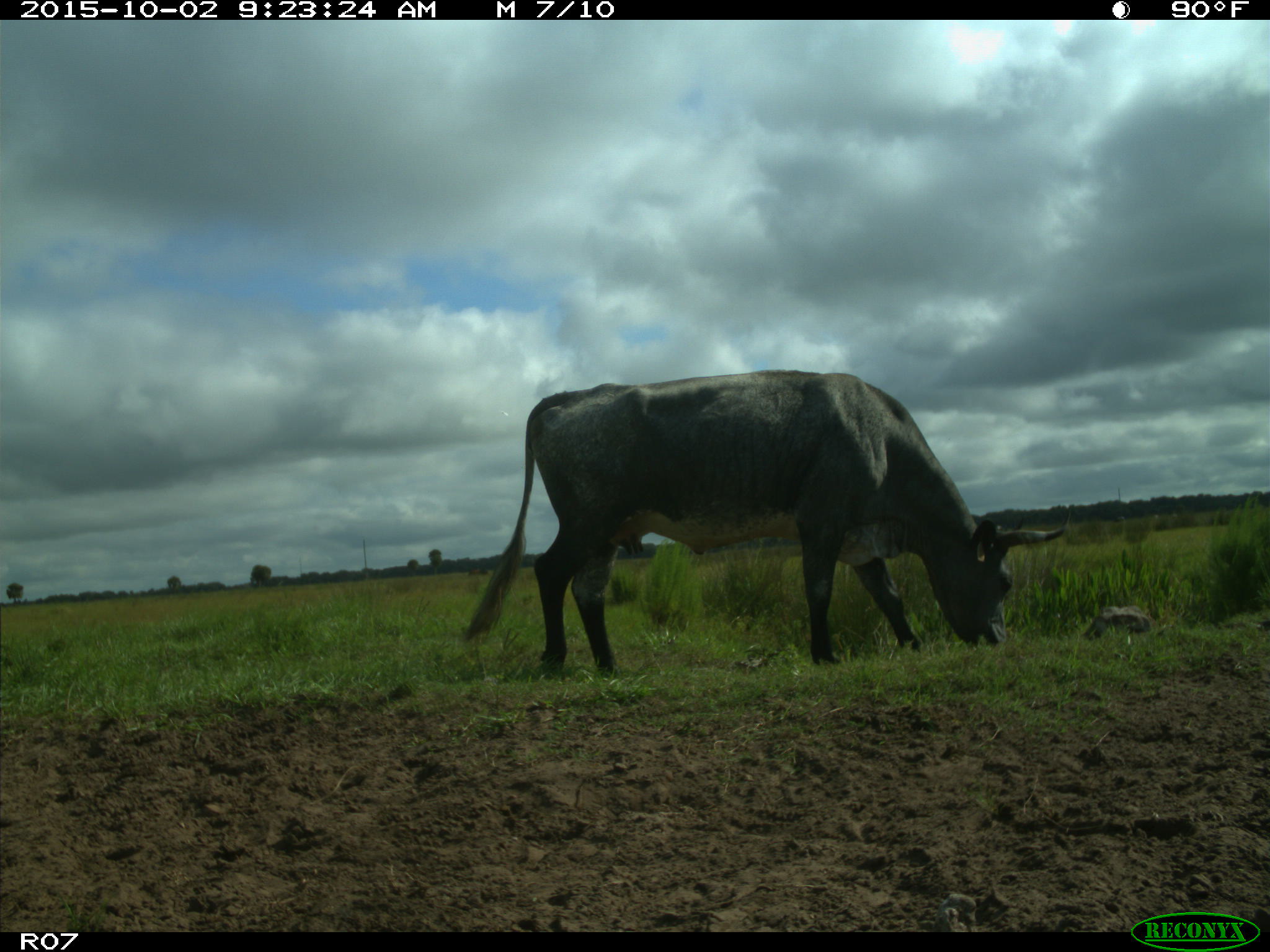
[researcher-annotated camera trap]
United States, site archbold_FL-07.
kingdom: Animalia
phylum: Chordata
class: Mammalia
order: Artiodactyla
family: Bovidae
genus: Bos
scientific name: Bos taurus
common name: domestic cow